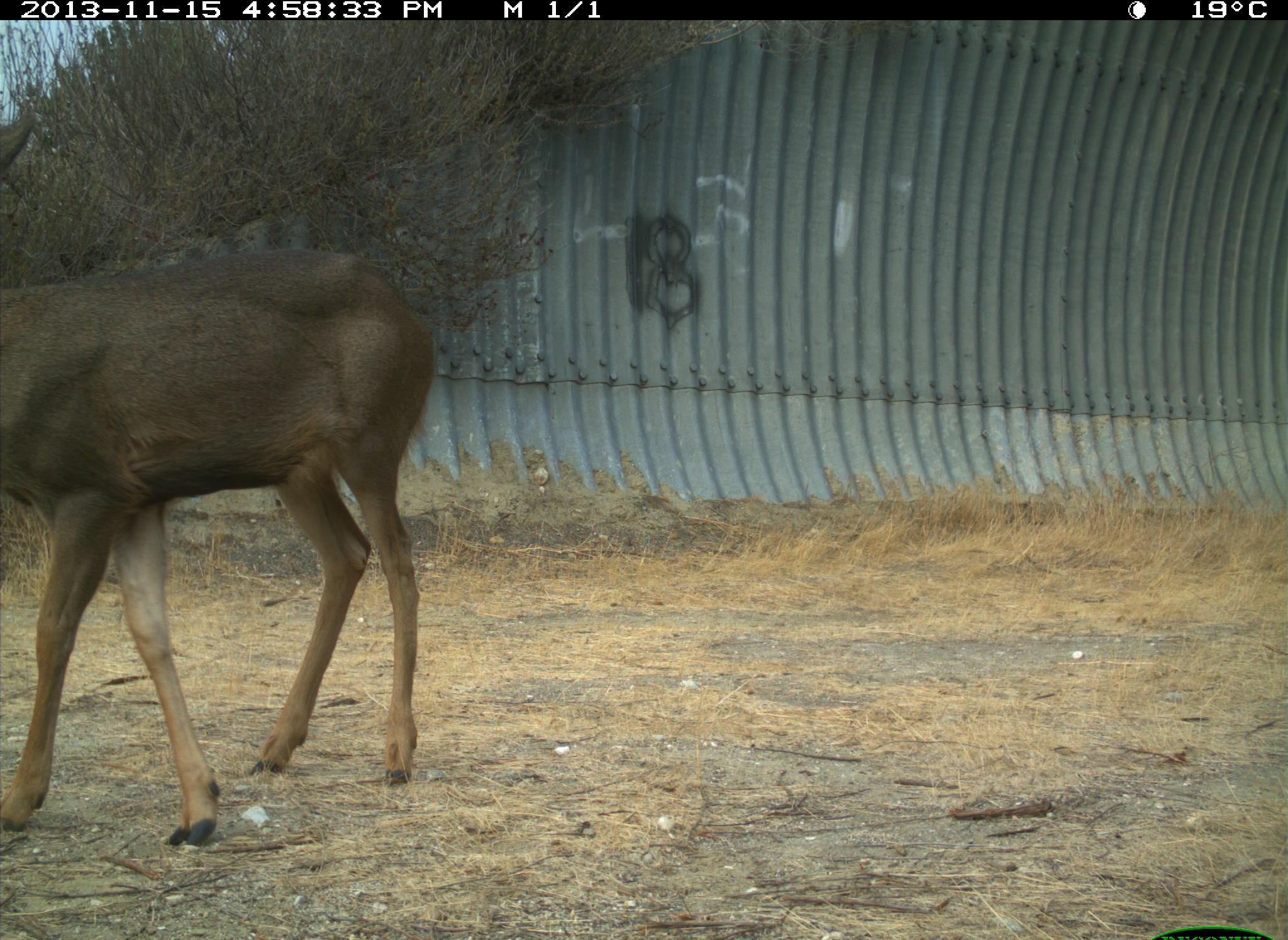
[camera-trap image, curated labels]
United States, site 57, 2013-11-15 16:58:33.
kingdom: Animalia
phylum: Chordata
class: Mammalia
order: Artiodactyla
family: Cervidae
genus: Odocoileus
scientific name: Odocoileus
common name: deer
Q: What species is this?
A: Deer (Odocoileus).